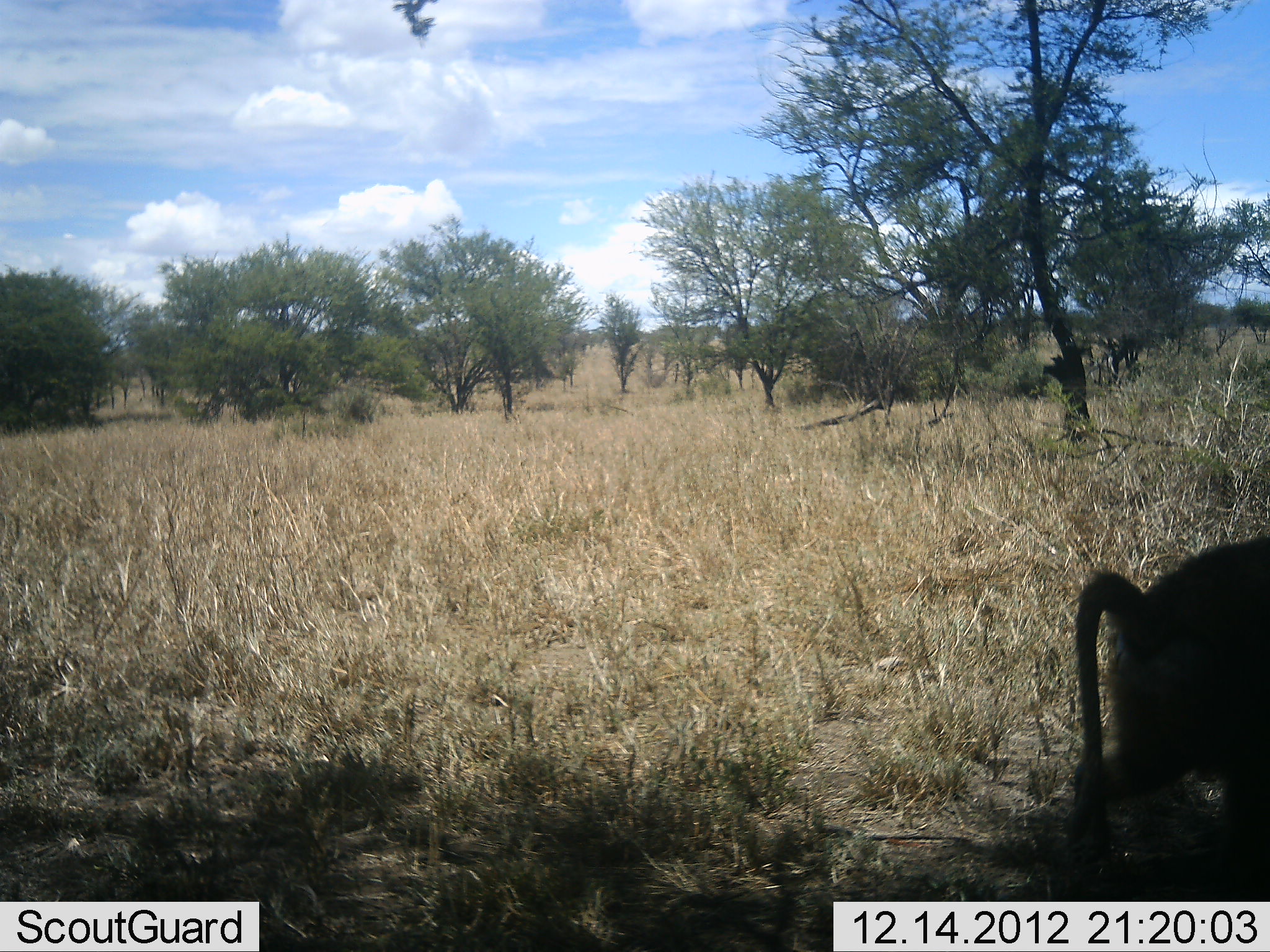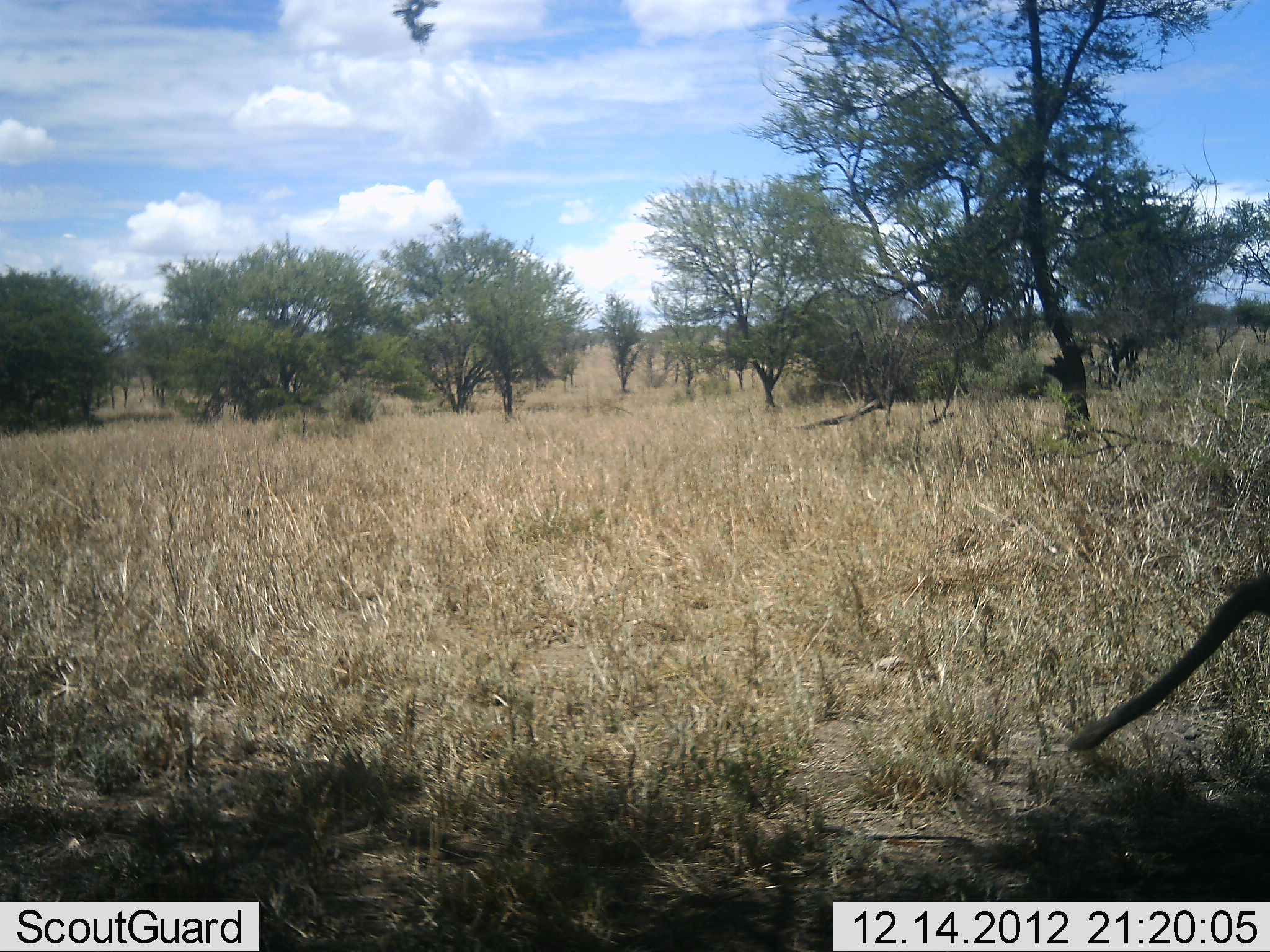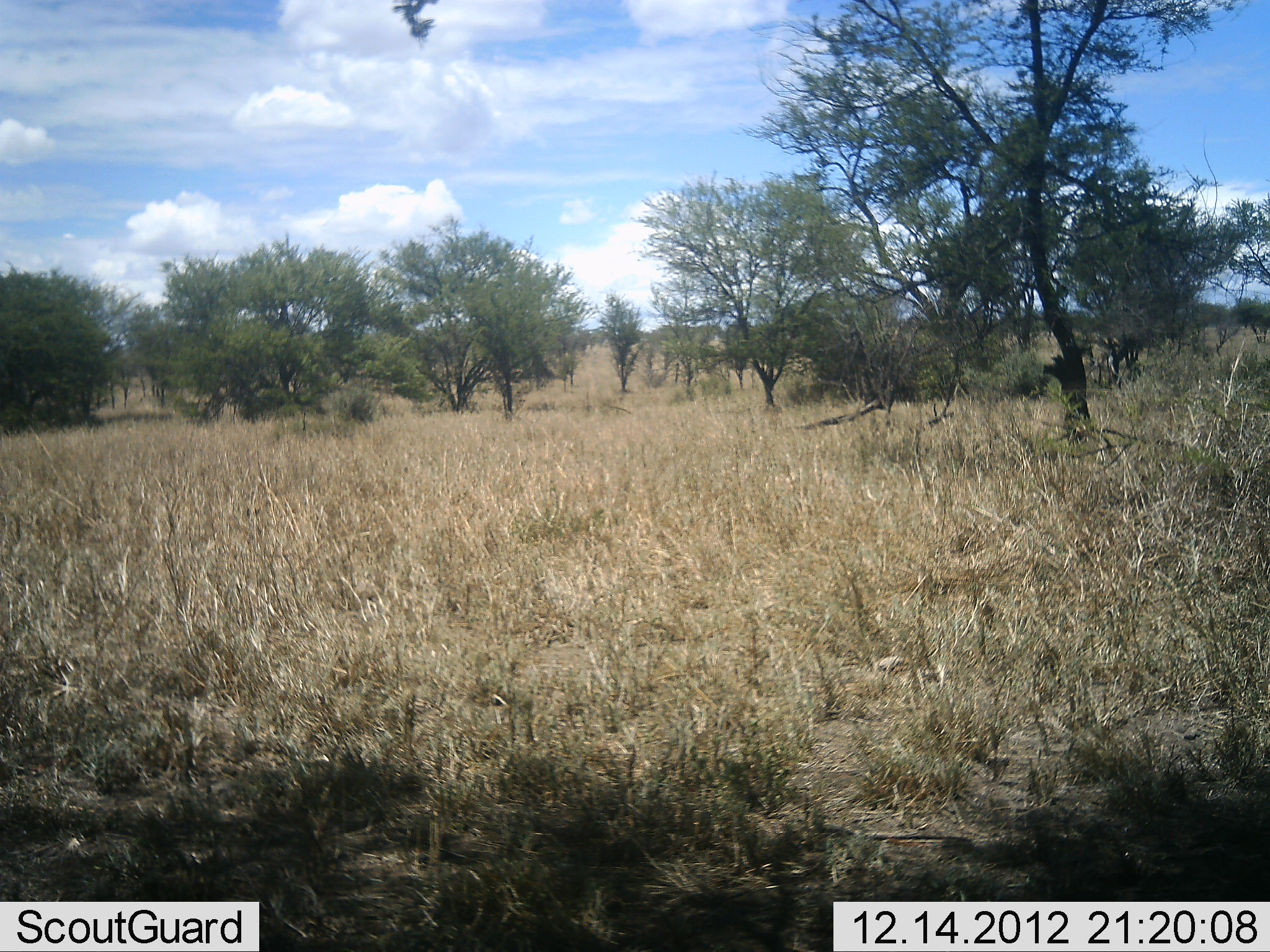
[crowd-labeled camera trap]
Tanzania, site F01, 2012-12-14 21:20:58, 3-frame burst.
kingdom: Animalia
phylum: Chordata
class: Mammalia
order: Primates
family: Cercopithecidae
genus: Papio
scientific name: Papio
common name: baboon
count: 1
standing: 0%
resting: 0%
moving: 100%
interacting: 0%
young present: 0%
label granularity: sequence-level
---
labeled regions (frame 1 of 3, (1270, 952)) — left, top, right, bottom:
animal: 1061, 532, 1270, 901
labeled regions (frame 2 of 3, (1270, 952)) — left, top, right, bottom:
animal: 1061, 567, 1270, 754